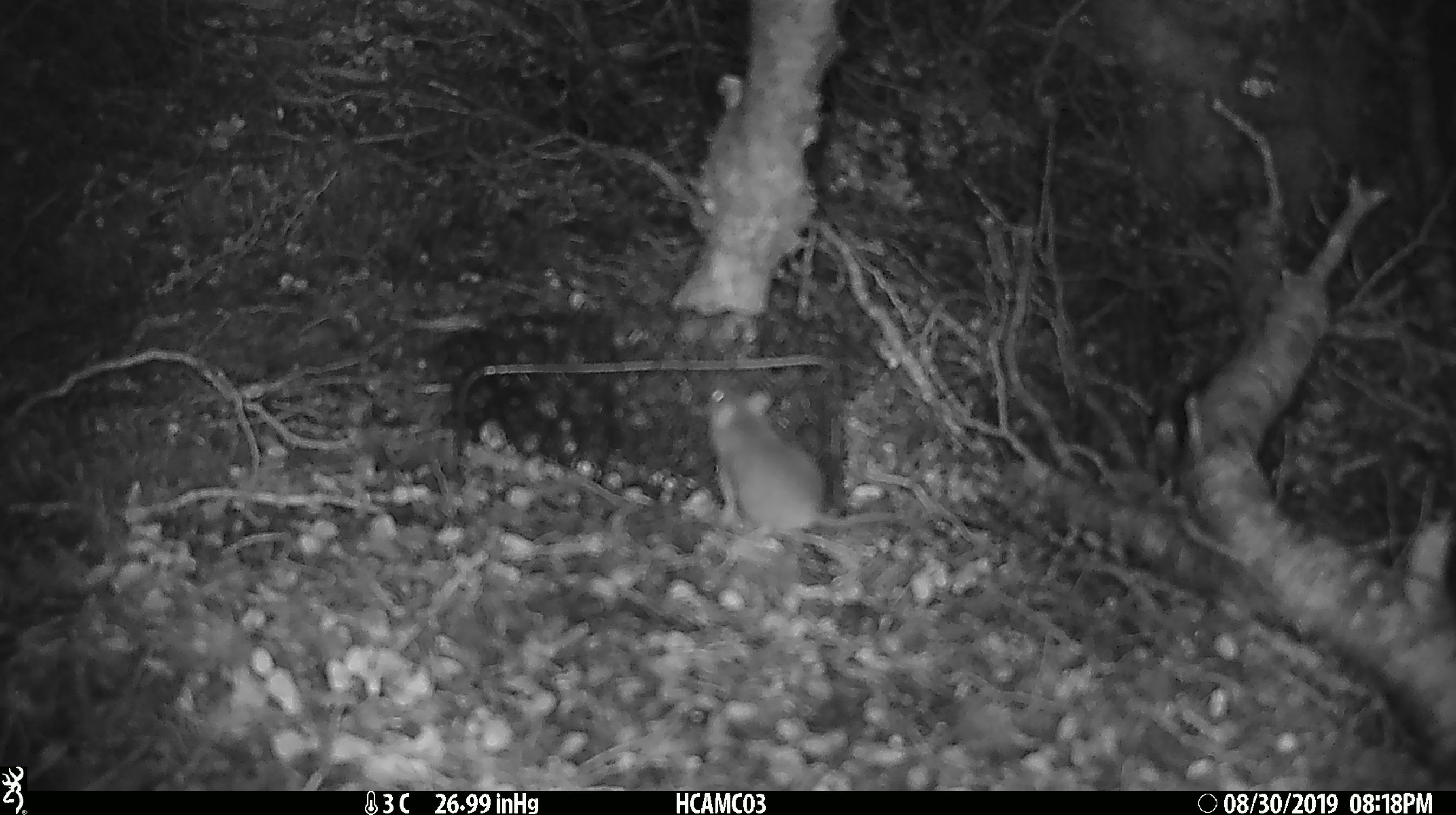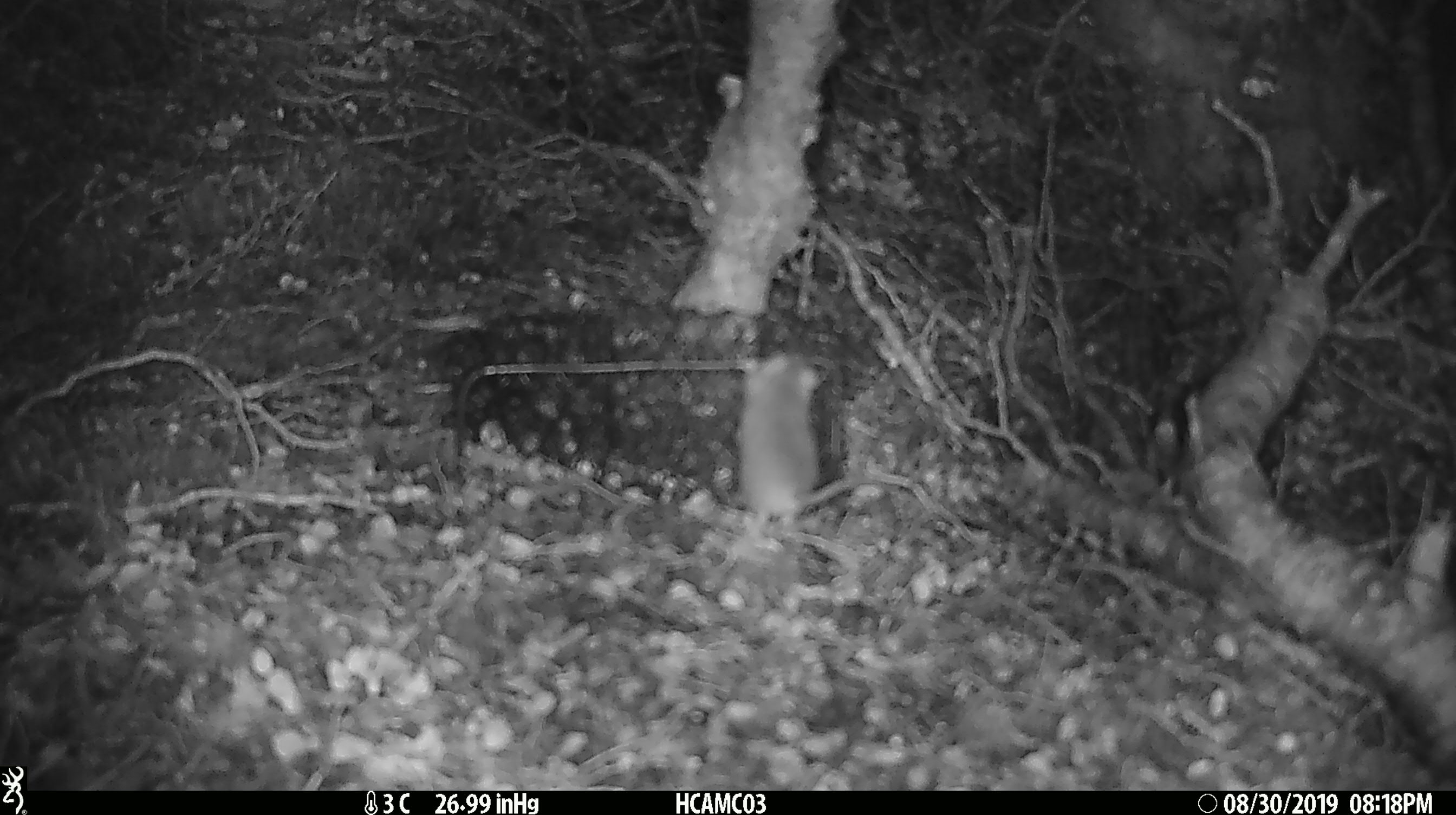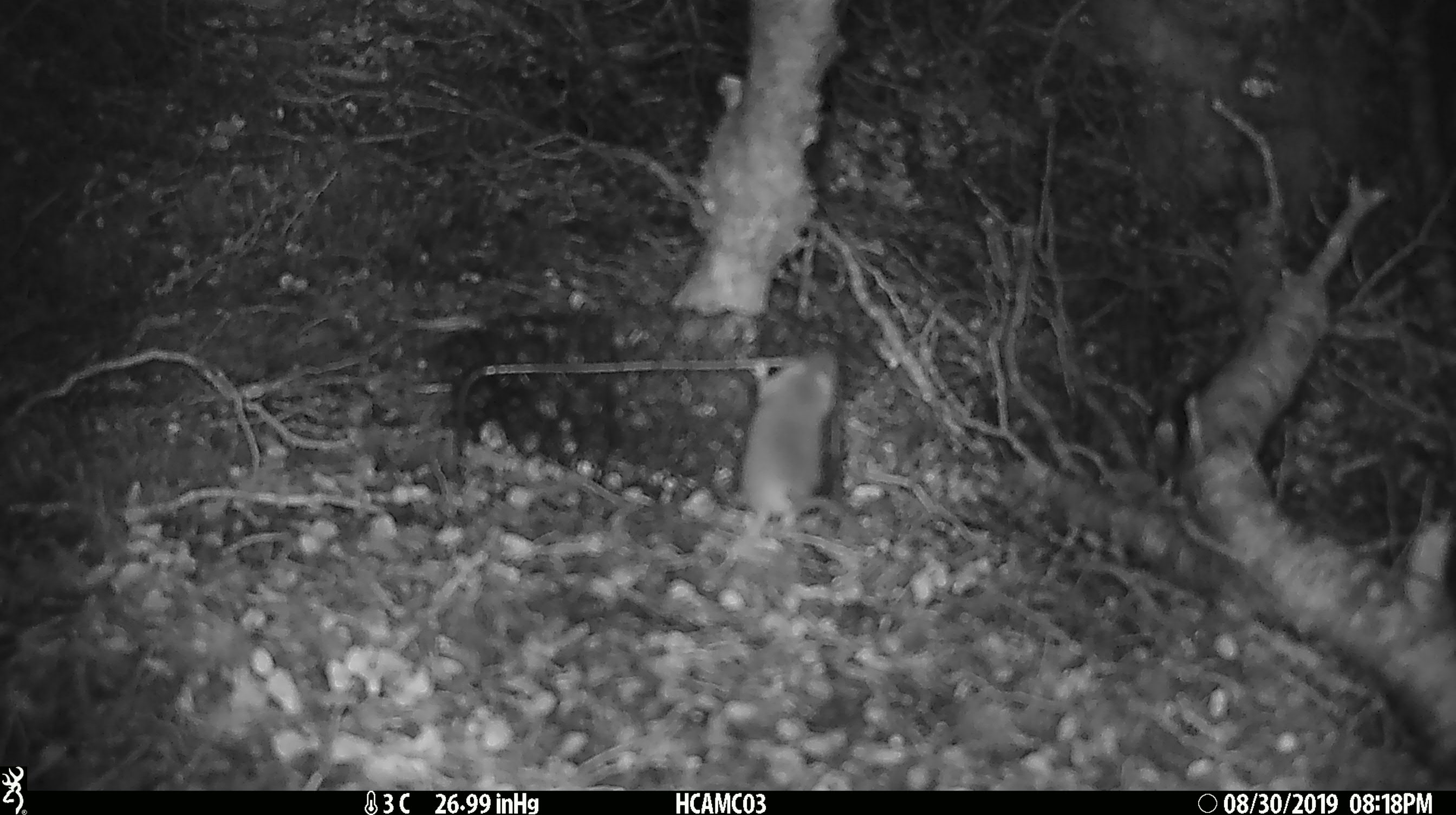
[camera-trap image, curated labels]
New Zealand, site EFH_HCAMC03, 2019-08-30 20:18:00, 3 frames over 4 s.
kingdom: Animalia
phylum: Chordata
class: Mammalia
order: Rodentia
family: Muridae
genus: Mus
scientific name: Mus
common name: mouse